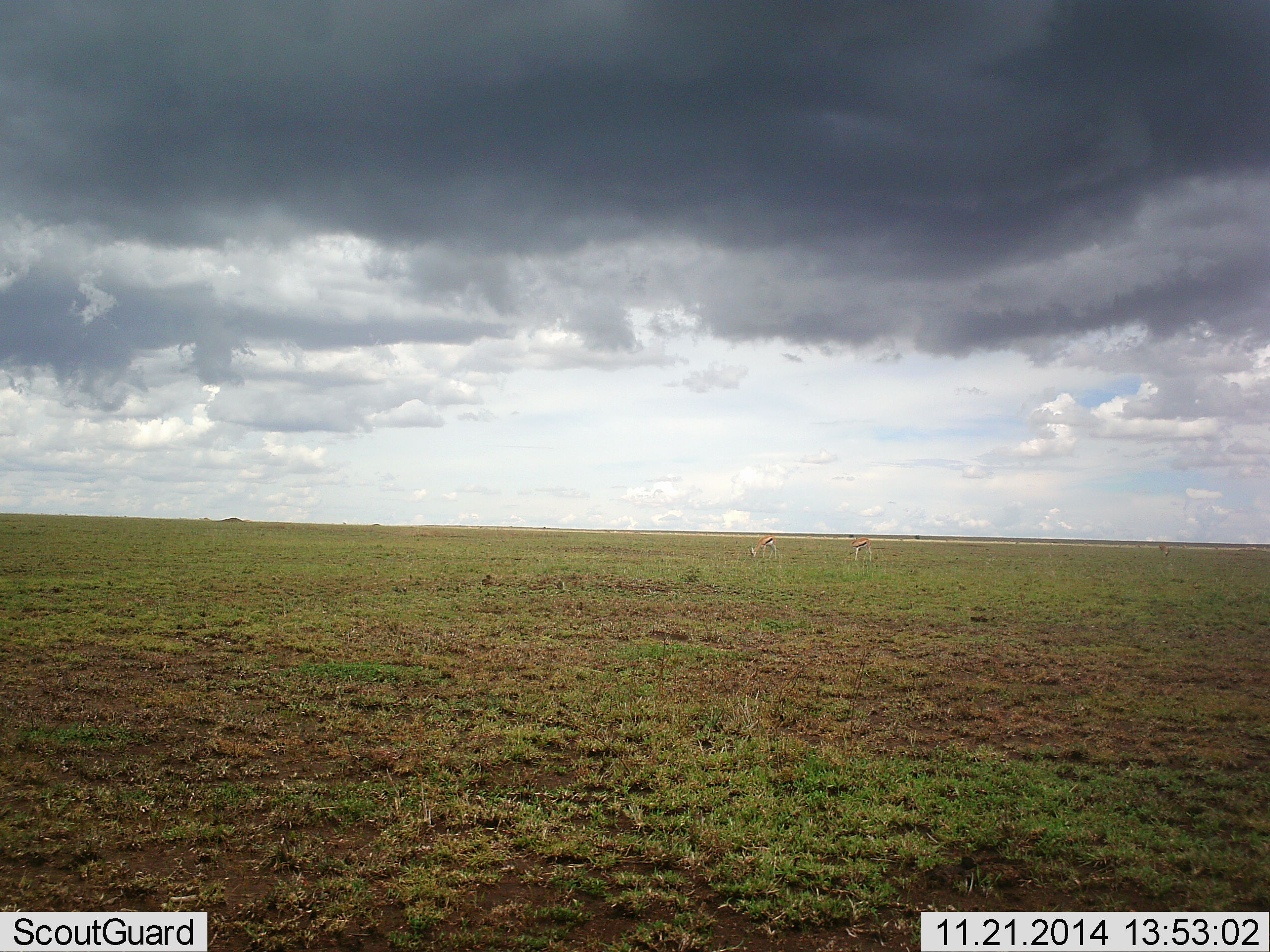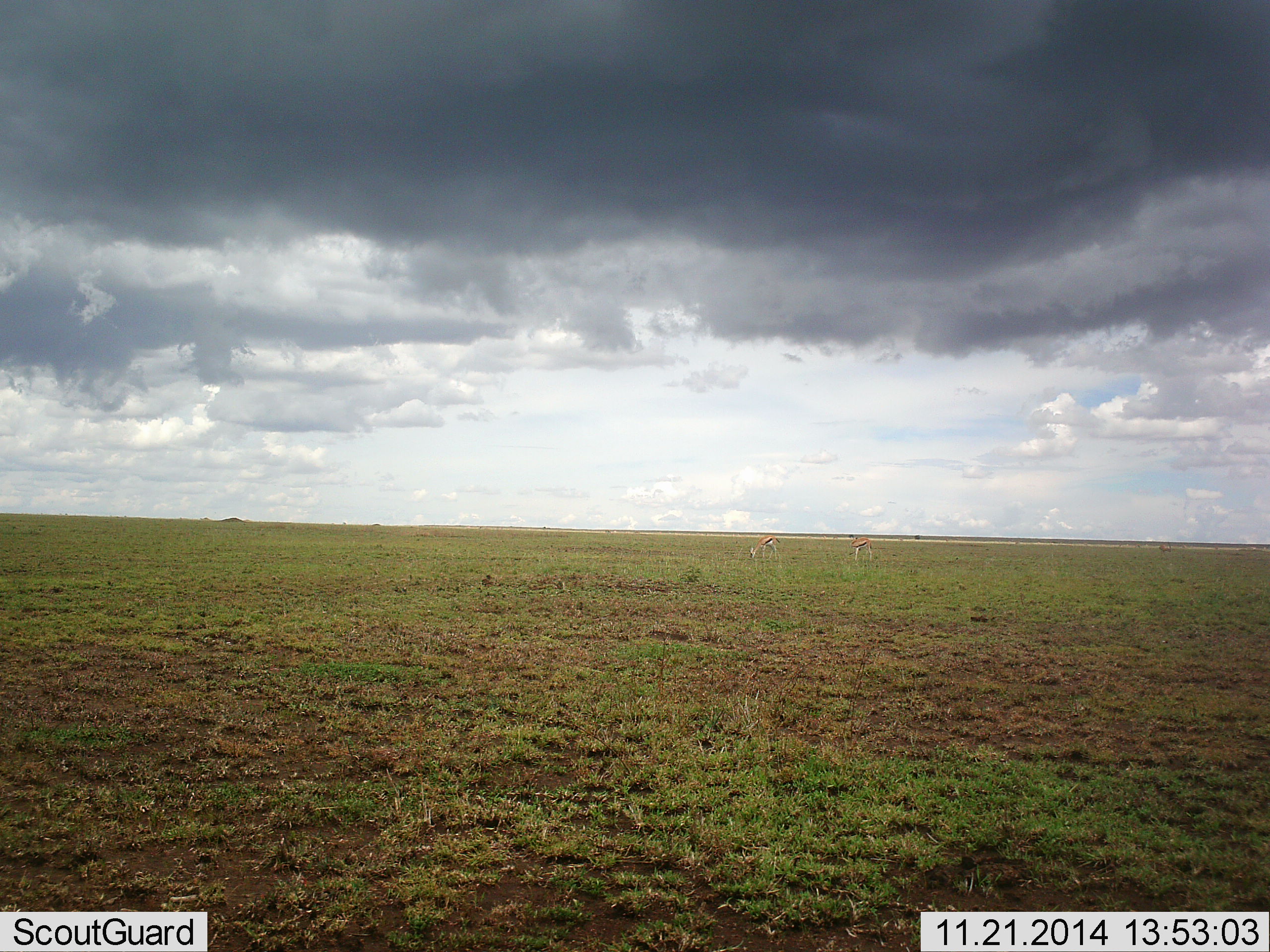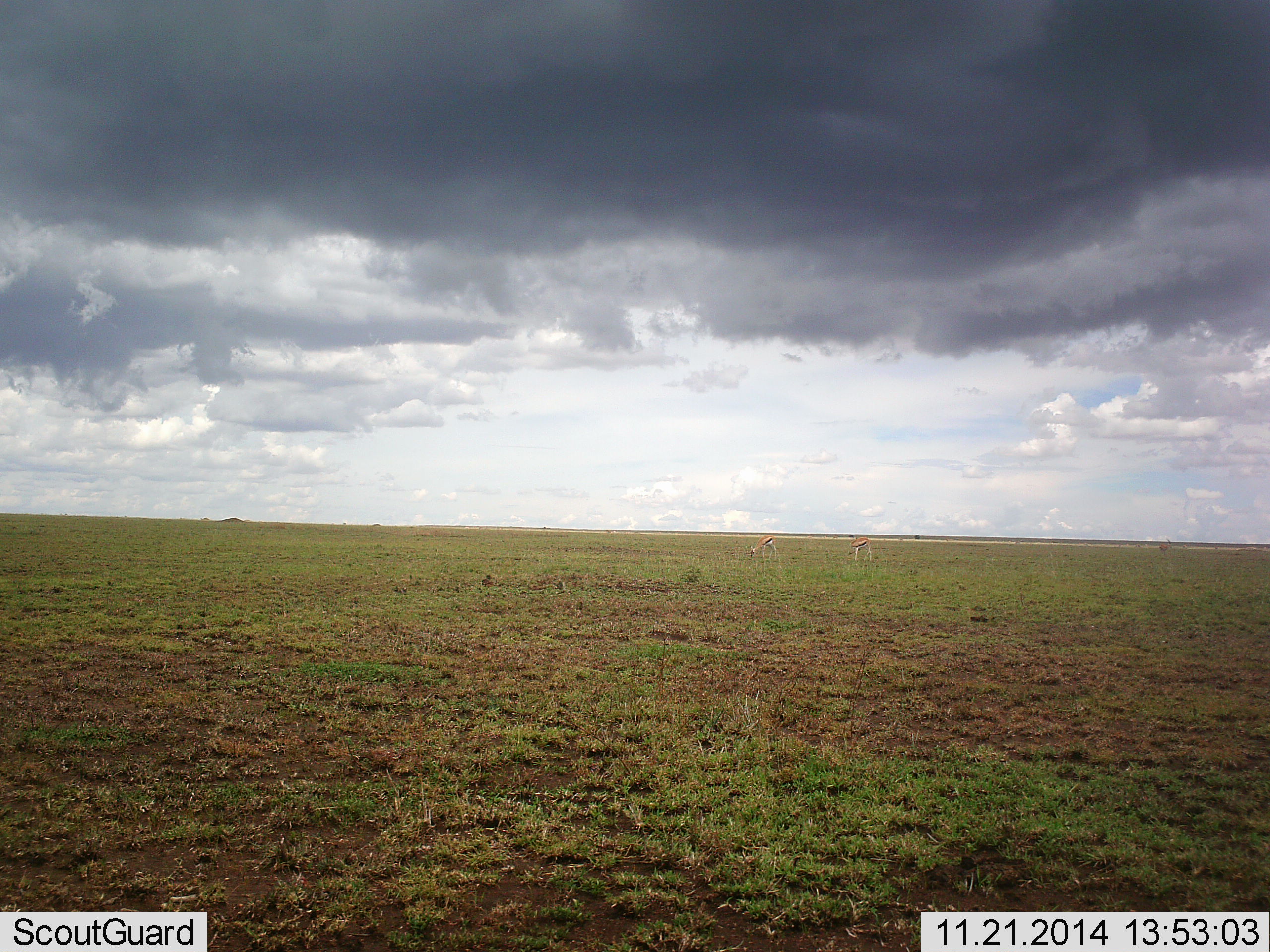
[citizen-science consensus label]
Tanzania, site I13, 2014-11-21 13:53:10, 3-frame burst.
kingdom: Animalia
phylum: Chordata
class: Mammalia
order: Artiodactyla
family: Bovidae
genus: Eudorcas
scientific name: Eudorcas thomsonii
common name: thomson's gazelle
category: gazellethomsons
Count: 2.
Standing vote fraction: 40%.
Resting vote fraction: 0%.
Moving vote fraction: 10%.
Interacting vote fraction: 0%.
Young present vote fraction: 0%.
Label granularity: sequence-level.